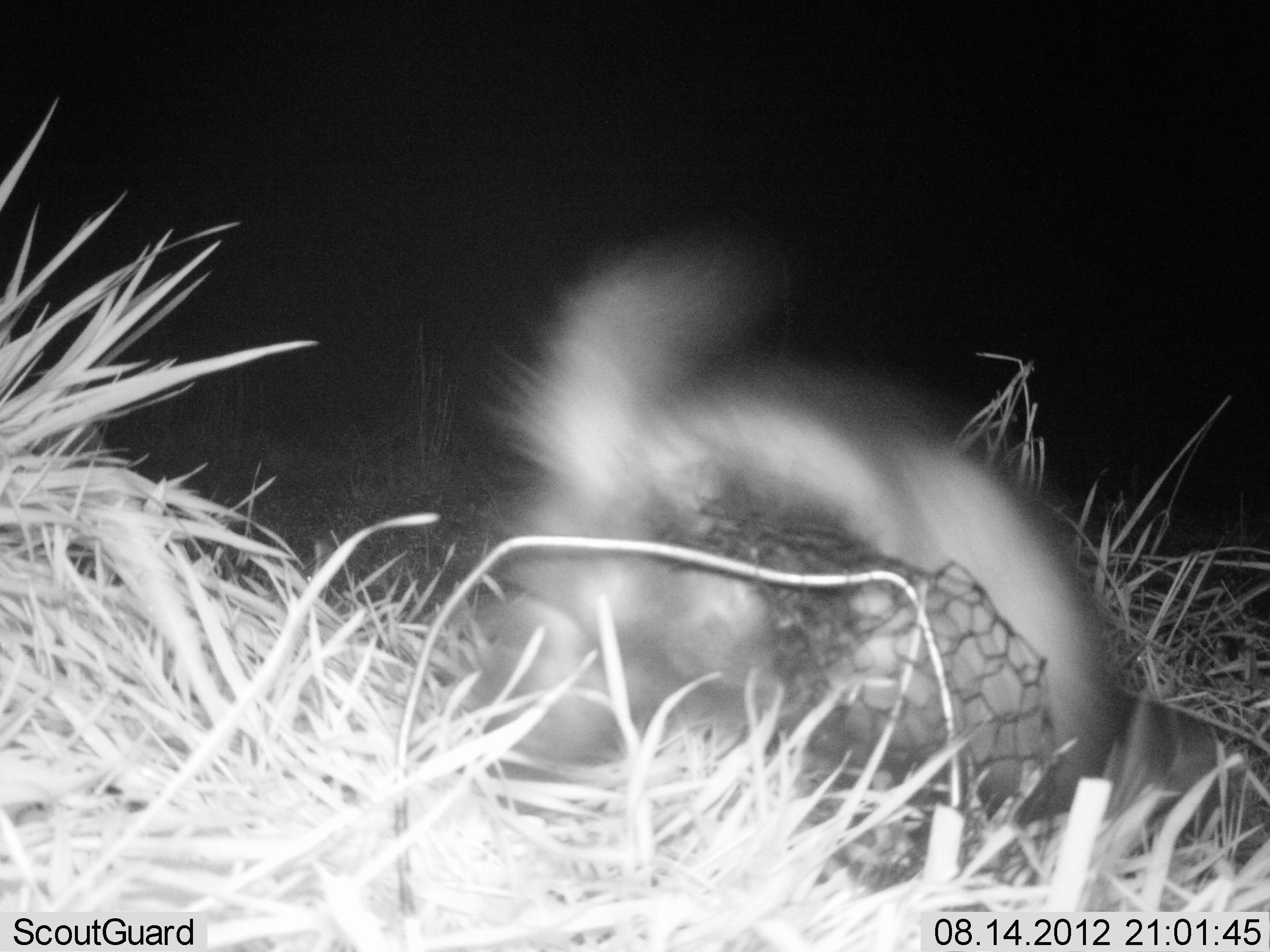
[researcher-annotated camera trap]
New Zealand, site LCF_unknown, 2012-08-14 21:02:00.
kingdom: Animalia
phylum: Chordata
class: Mammalia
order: Carnivora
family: Mustelidae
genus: Mustela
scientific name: Mustela furo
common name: ferret